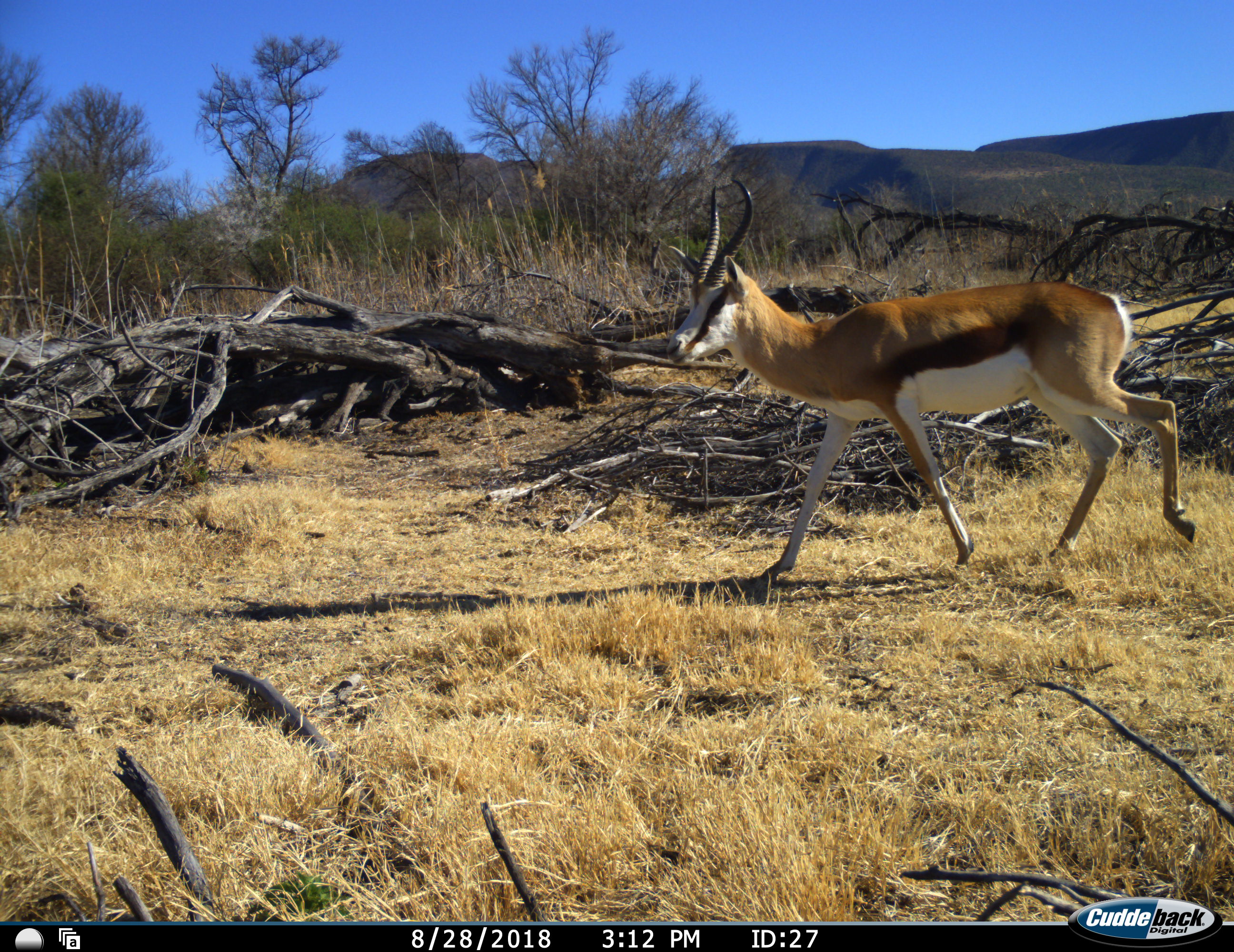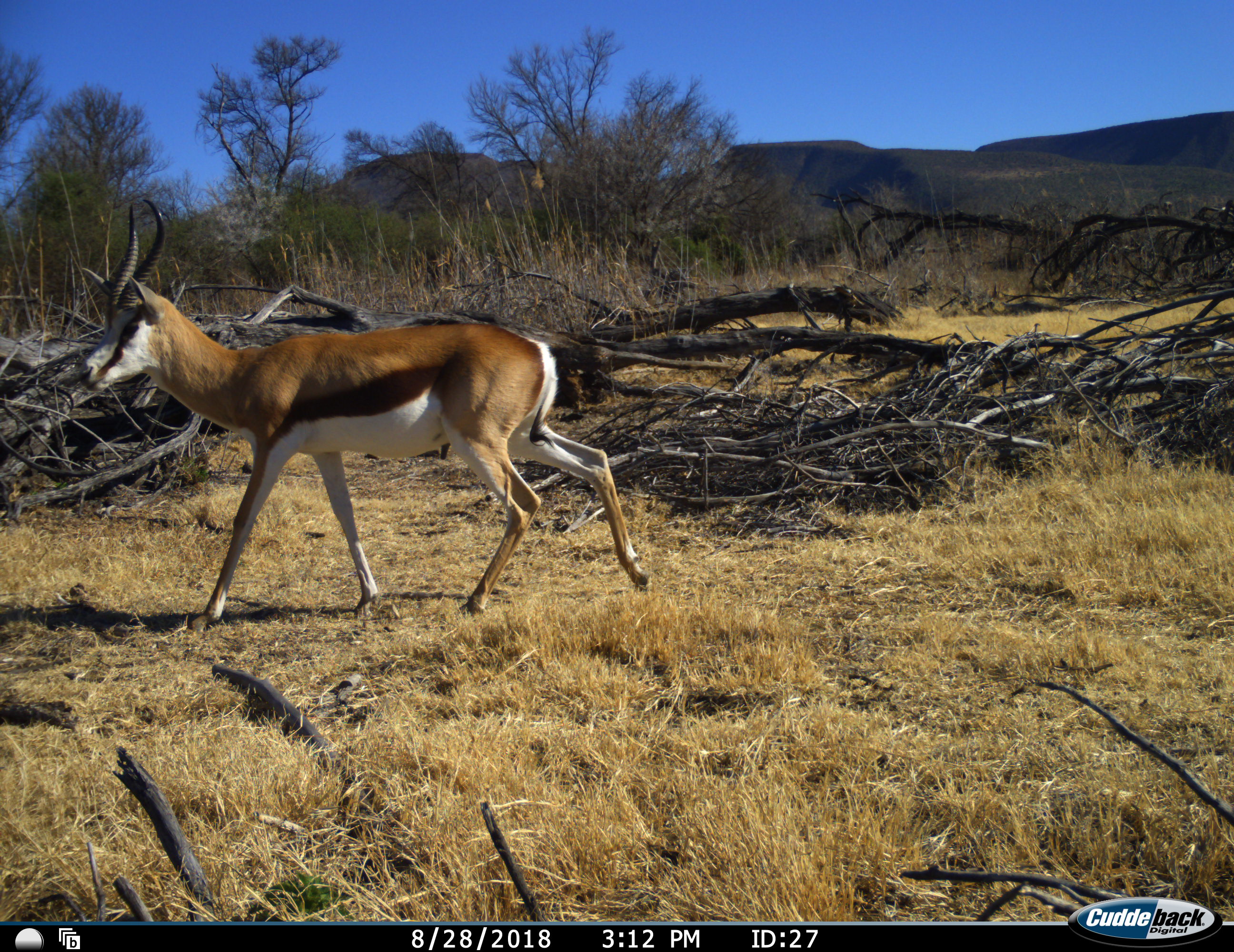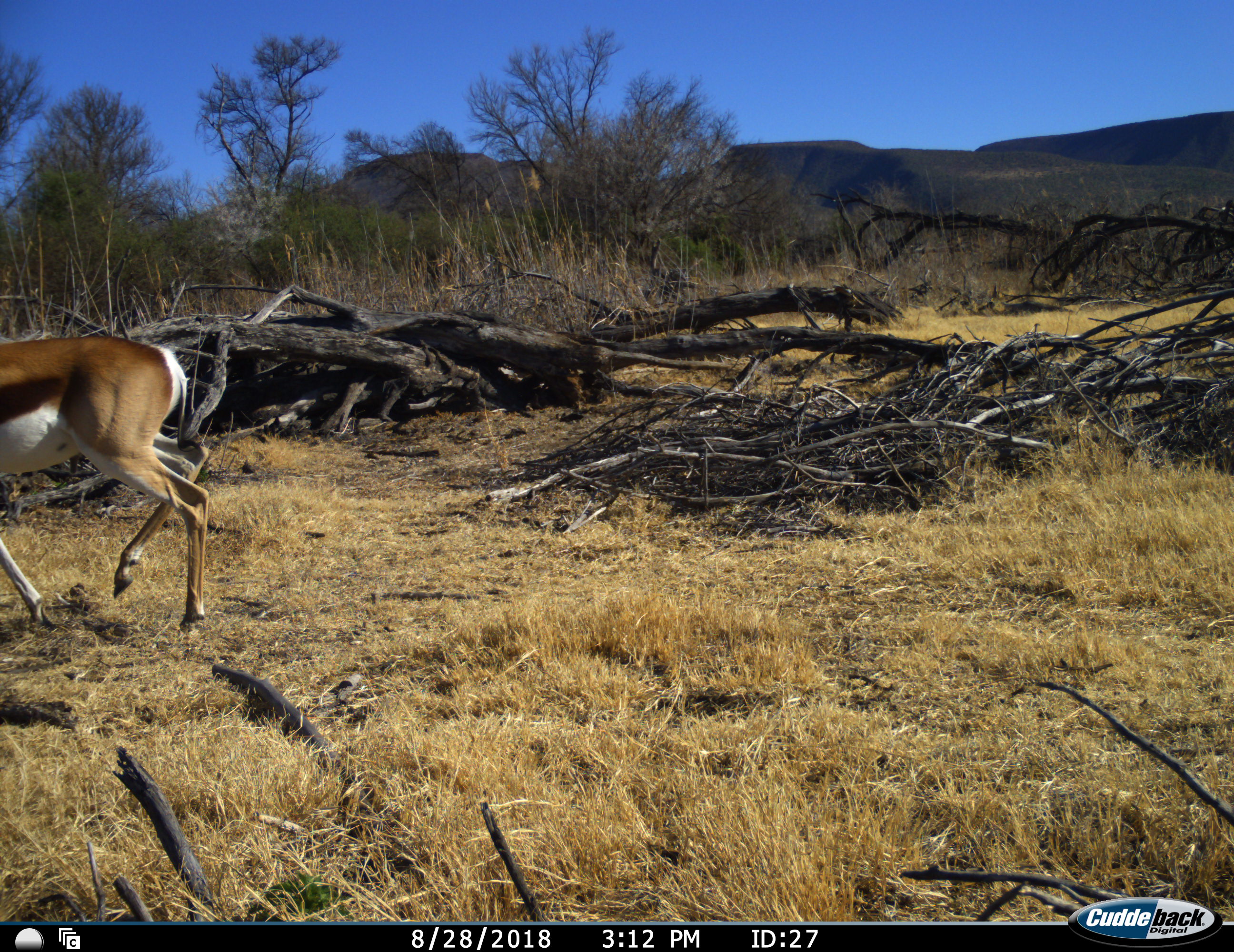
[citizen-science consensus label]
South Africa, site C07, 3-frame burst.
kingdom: Animalia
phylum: Chordata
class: Mammalia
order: Artiodactyla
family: Bovidae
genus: Antidorcas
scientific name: Antidorcas marsupialis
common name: springbok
Springbok (Antidorcas marsupialis), count 1. Behavior (volunteer vote fractions): standing 0%, resting 0%, moving 100%, interacting 0%. Young present (vote fraction): 0%. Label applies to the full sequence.